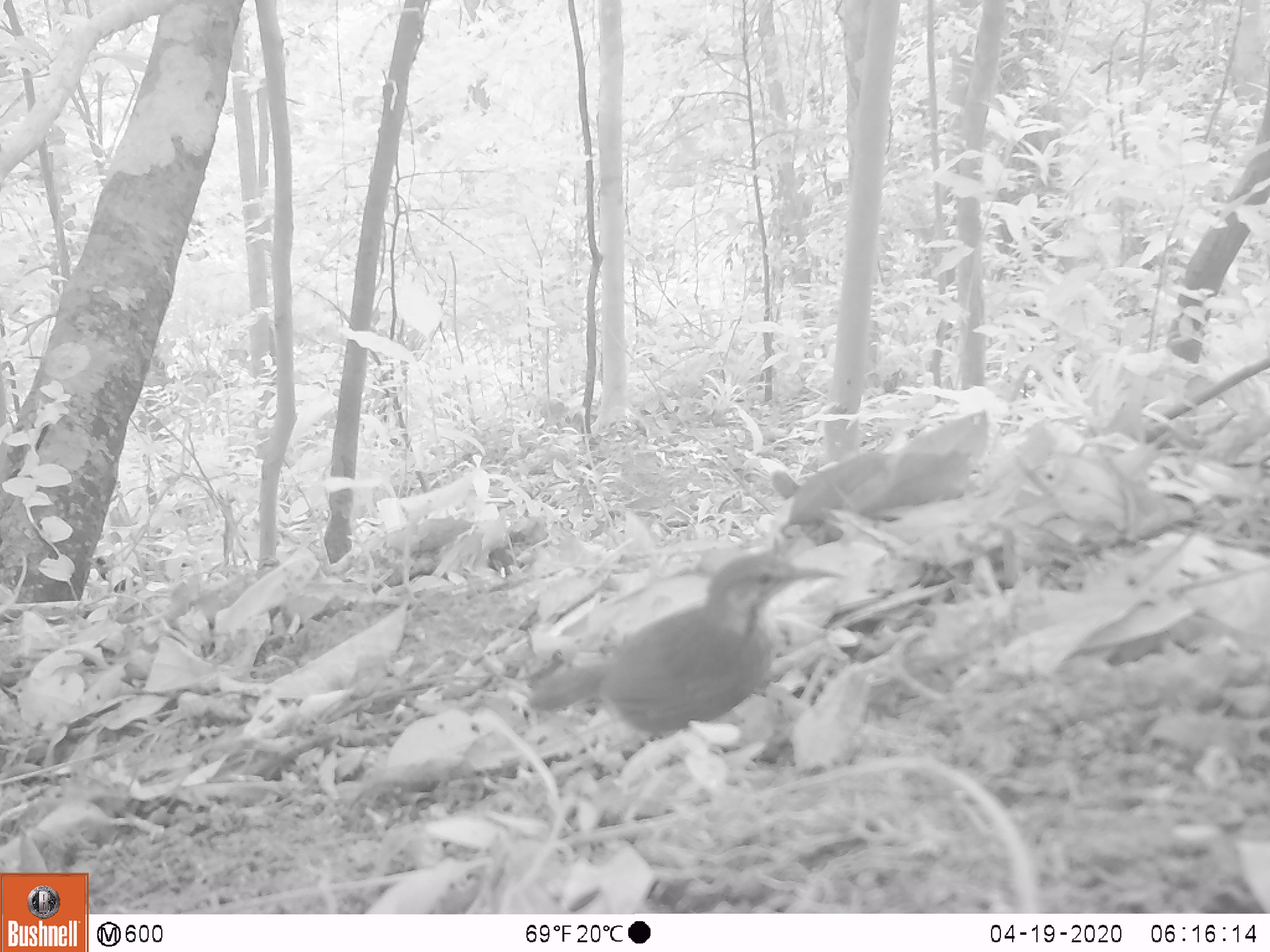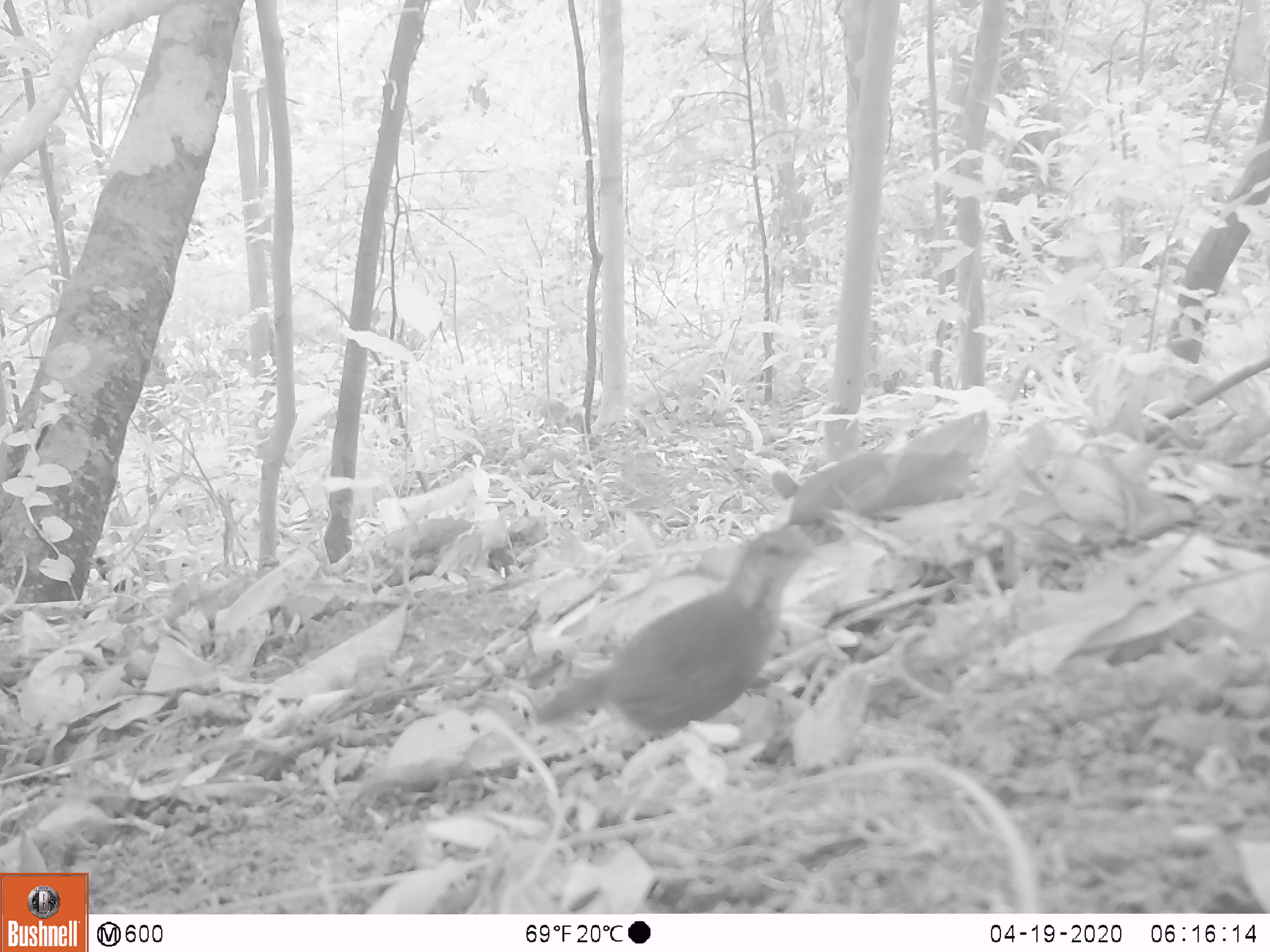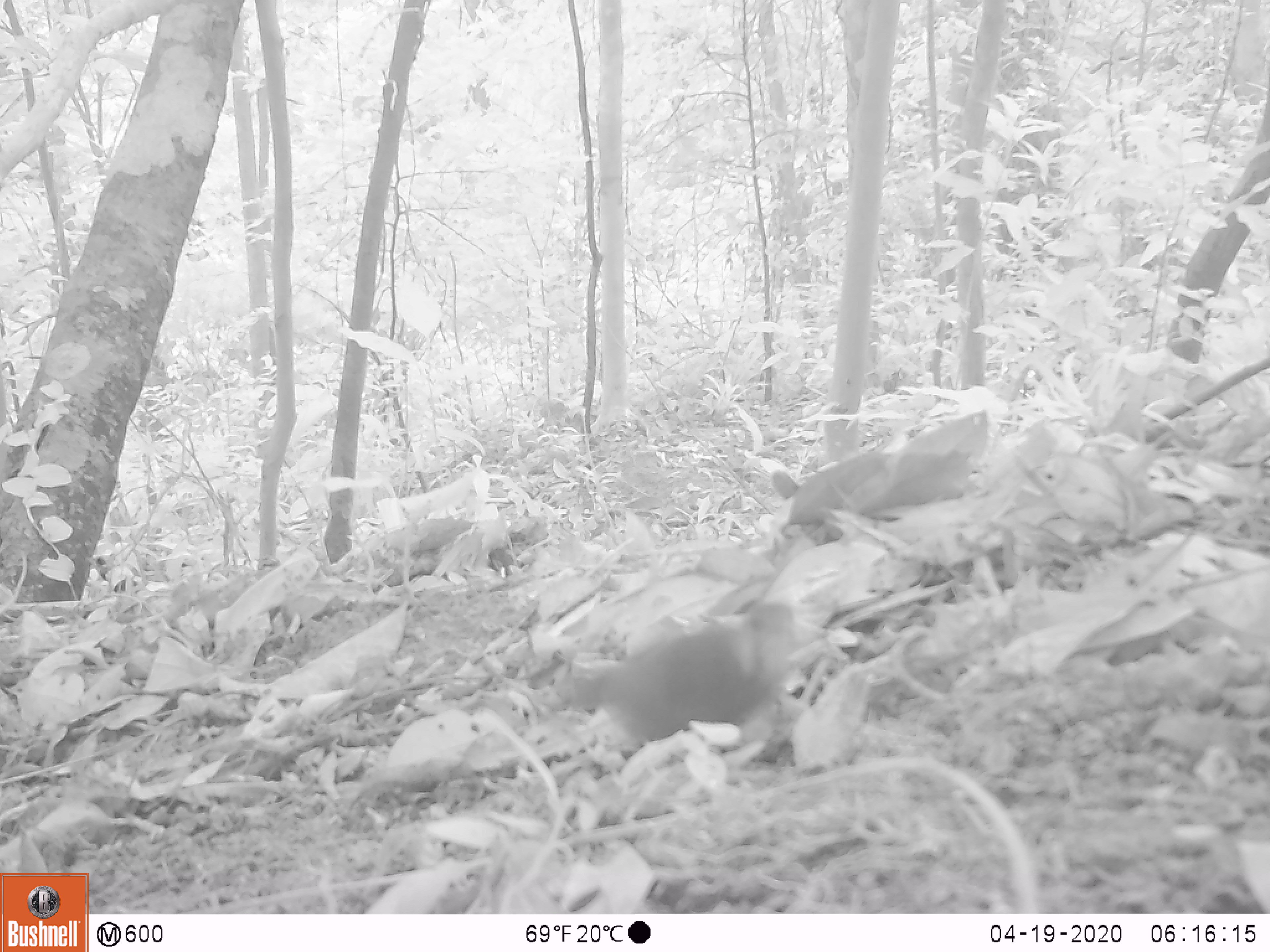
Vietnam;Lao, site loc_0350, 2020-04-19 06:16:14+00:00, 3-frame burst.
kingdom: Animalia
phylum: Chordata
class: Aves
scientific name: Aves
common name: bird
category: unidentified bird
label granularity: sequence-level